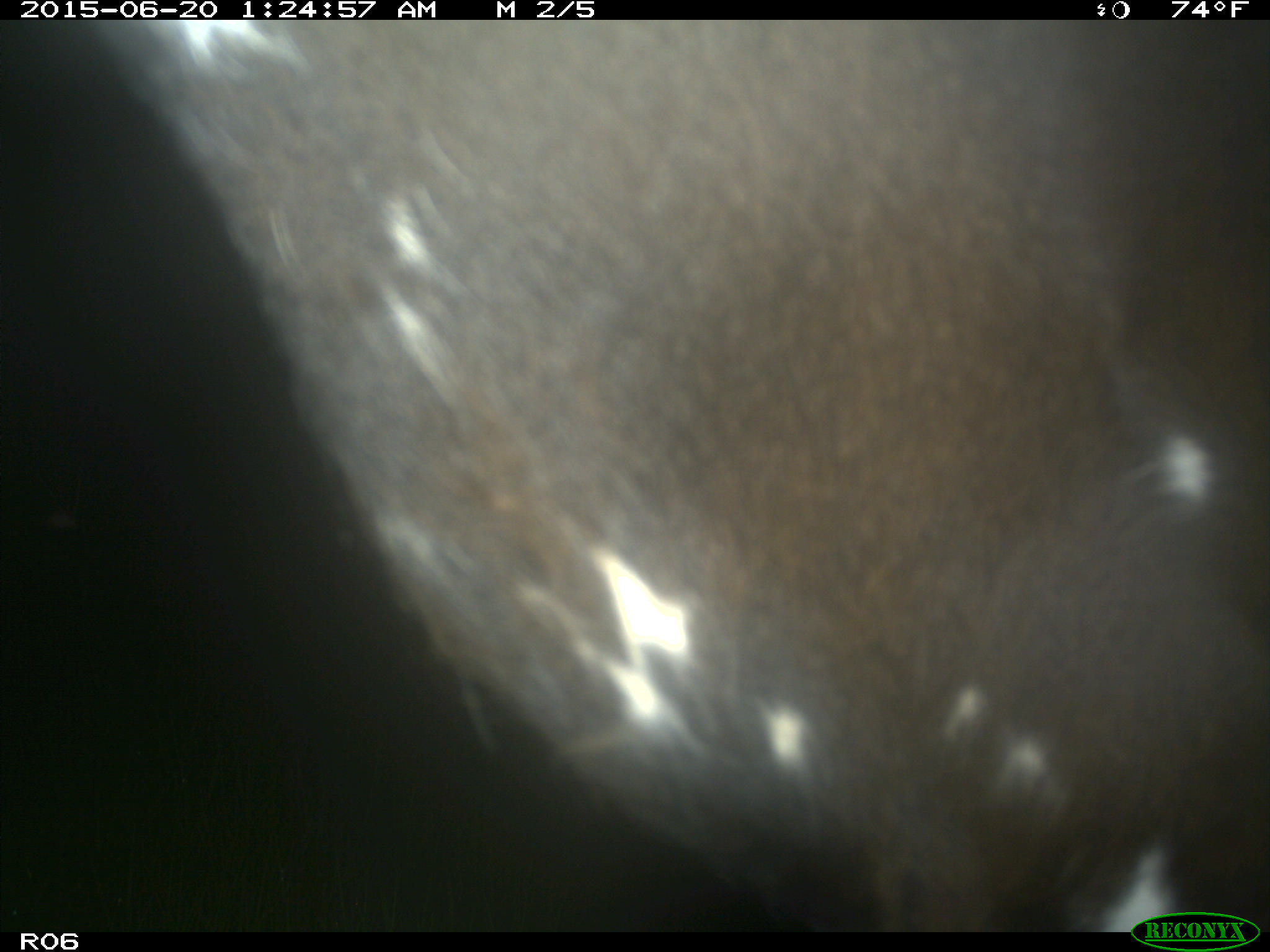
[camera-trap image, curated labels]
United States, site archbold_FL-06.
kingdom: Animalia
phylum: Chordata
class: Mammalia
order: Artiodactyla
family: Bovidae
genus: Bos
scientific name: Bos taurus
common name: domestic cow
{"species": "Bos taurus (domestic cow)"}